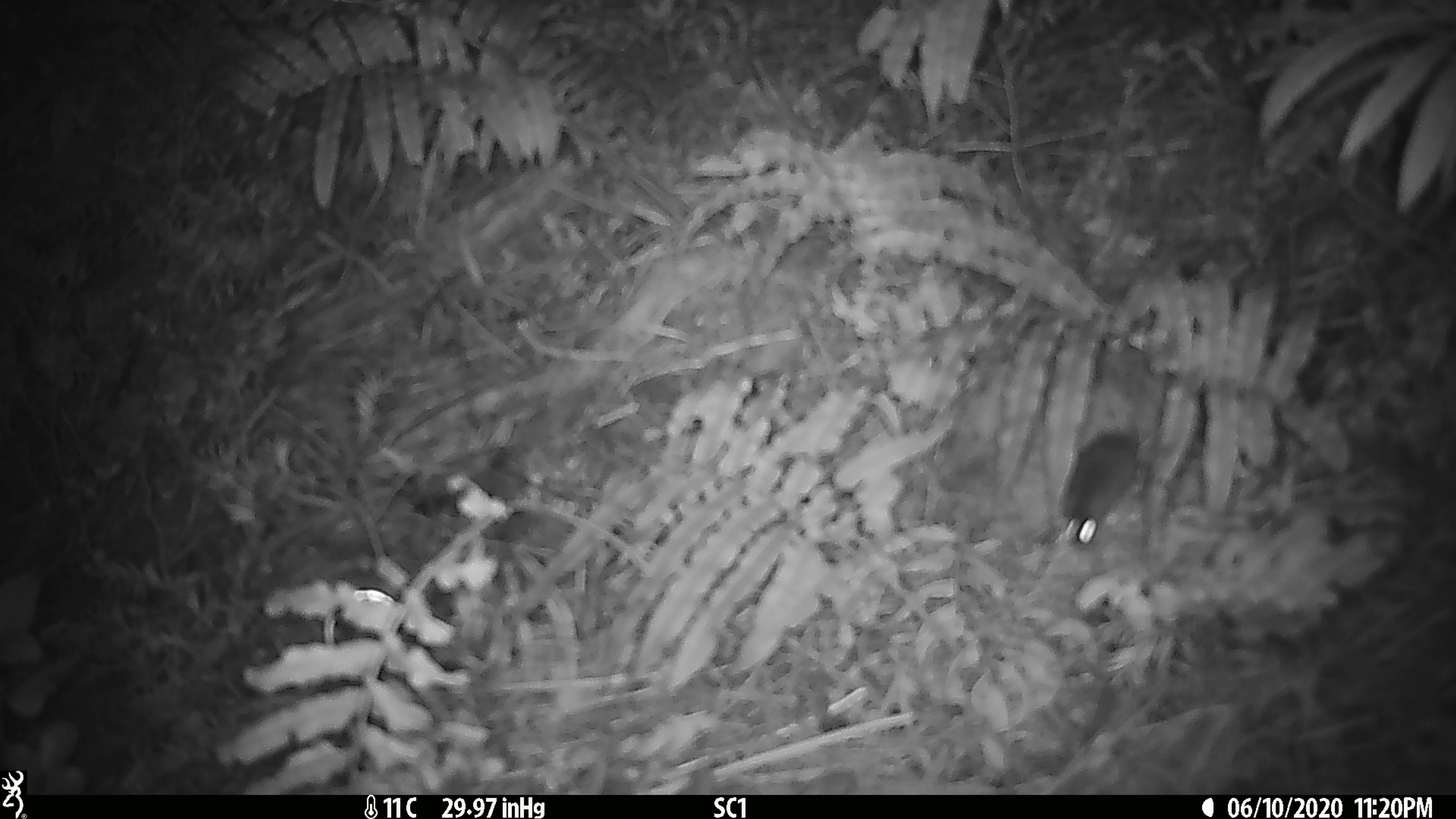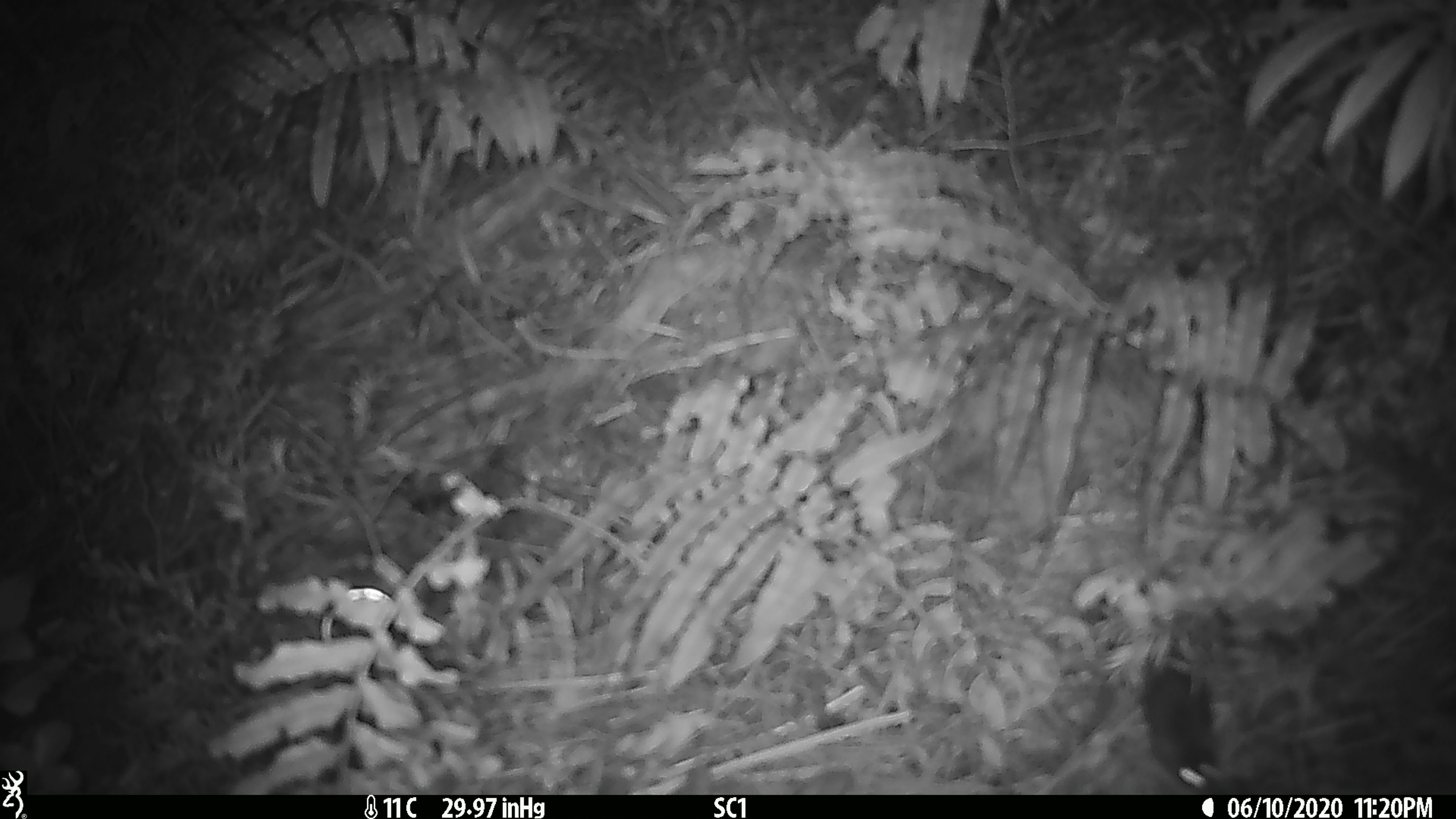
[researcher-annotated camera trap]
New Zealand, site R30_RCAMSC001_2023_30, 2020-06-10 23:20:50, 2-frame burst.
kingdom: Animalia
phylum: Chordata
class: Mammalia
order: Rodentia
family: Muridae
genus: Mus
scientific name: Mus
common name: mouse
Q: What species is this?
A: Mouse (Mus).